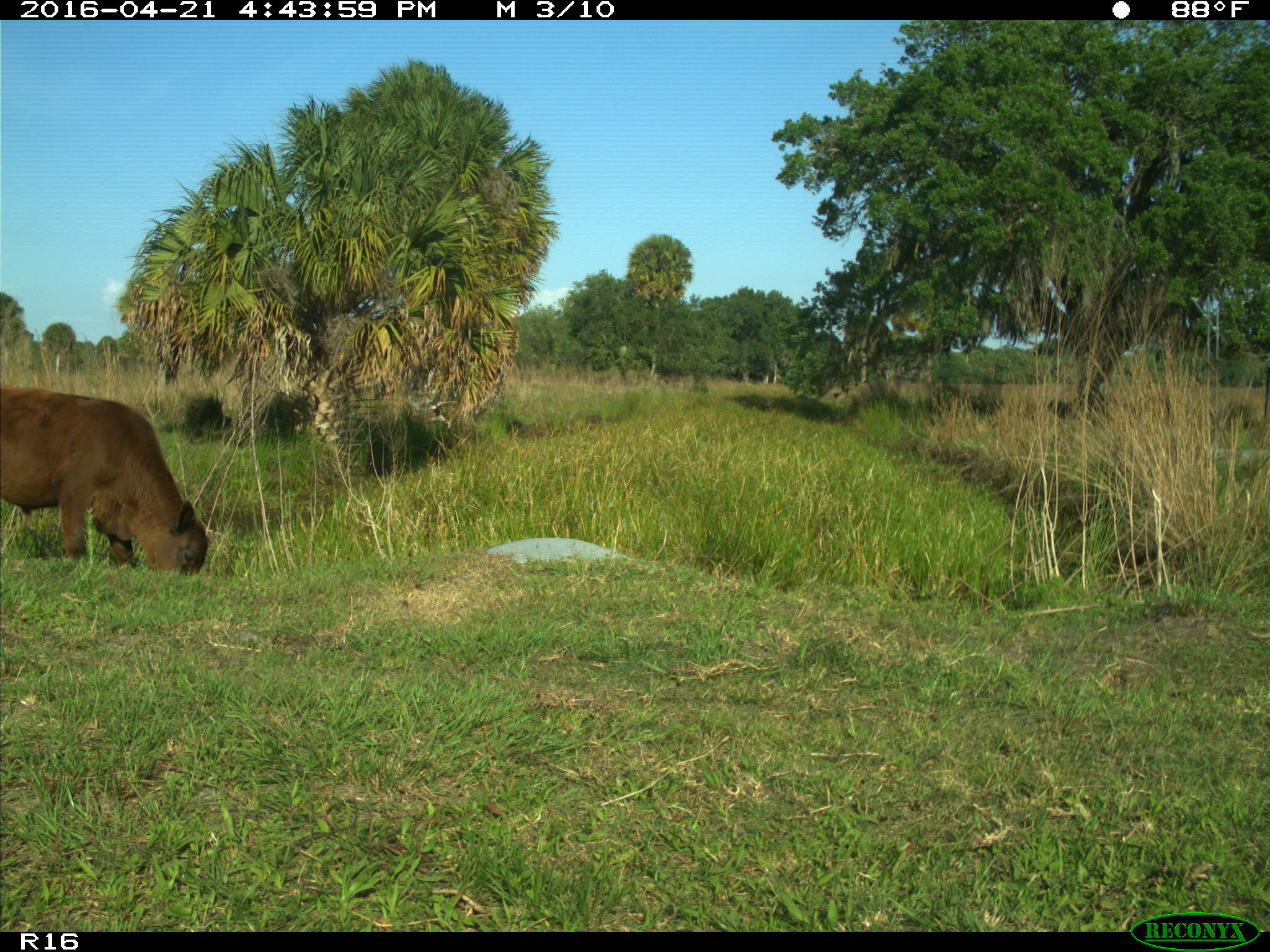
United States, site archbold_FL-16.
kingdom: Animalia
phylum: Chordata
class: Mammalia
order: Artiodactyla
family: Bovidae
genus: Bos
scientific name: Bos taurus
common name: domestic cow